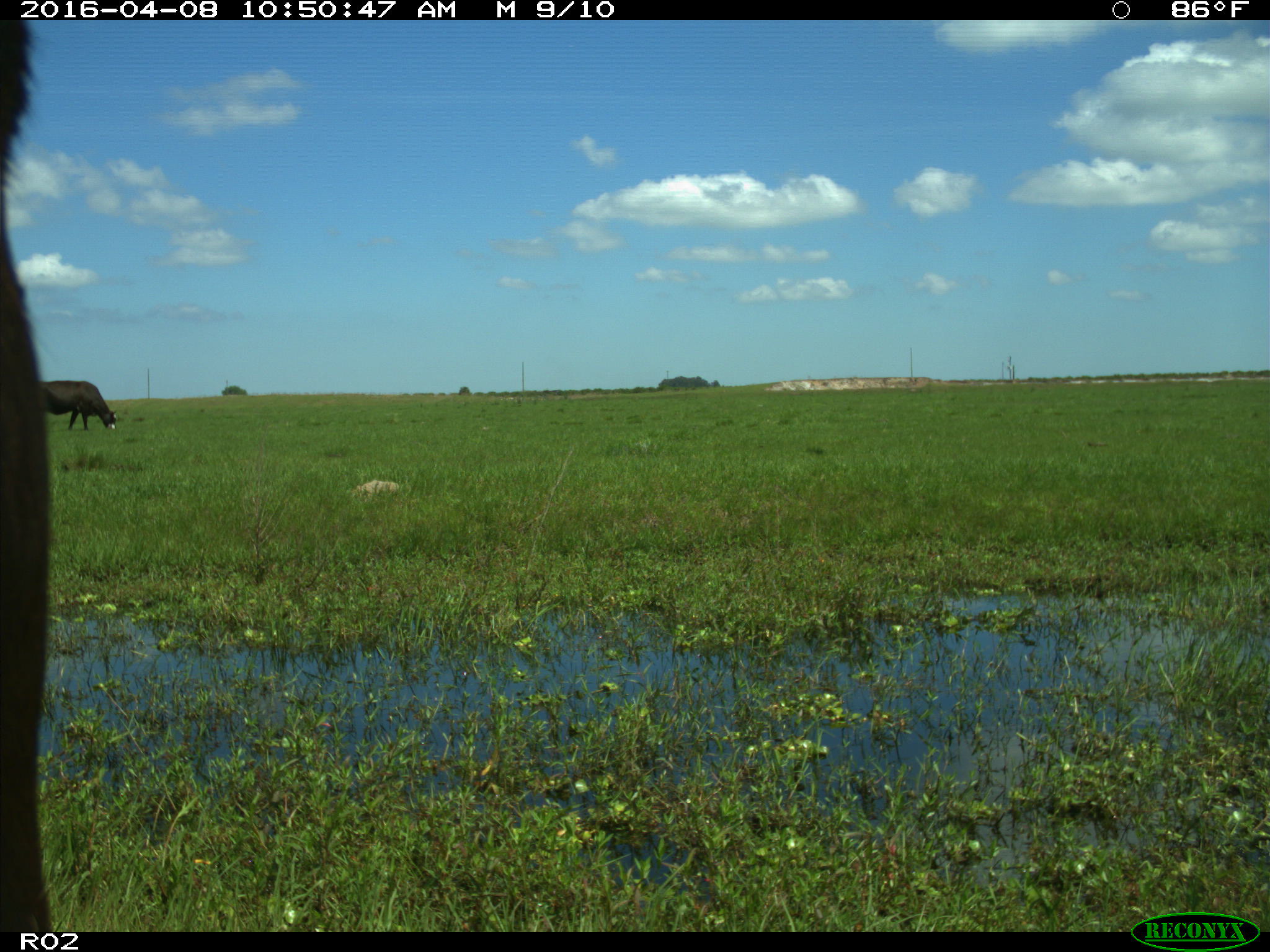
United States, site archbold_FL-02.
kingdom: Animalia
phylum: Chordata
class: Mammalia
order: Artiodactyla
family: Bovidae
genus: Bos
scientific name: Bos taurus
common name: domestic cow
Bos taurus (domestic cow).